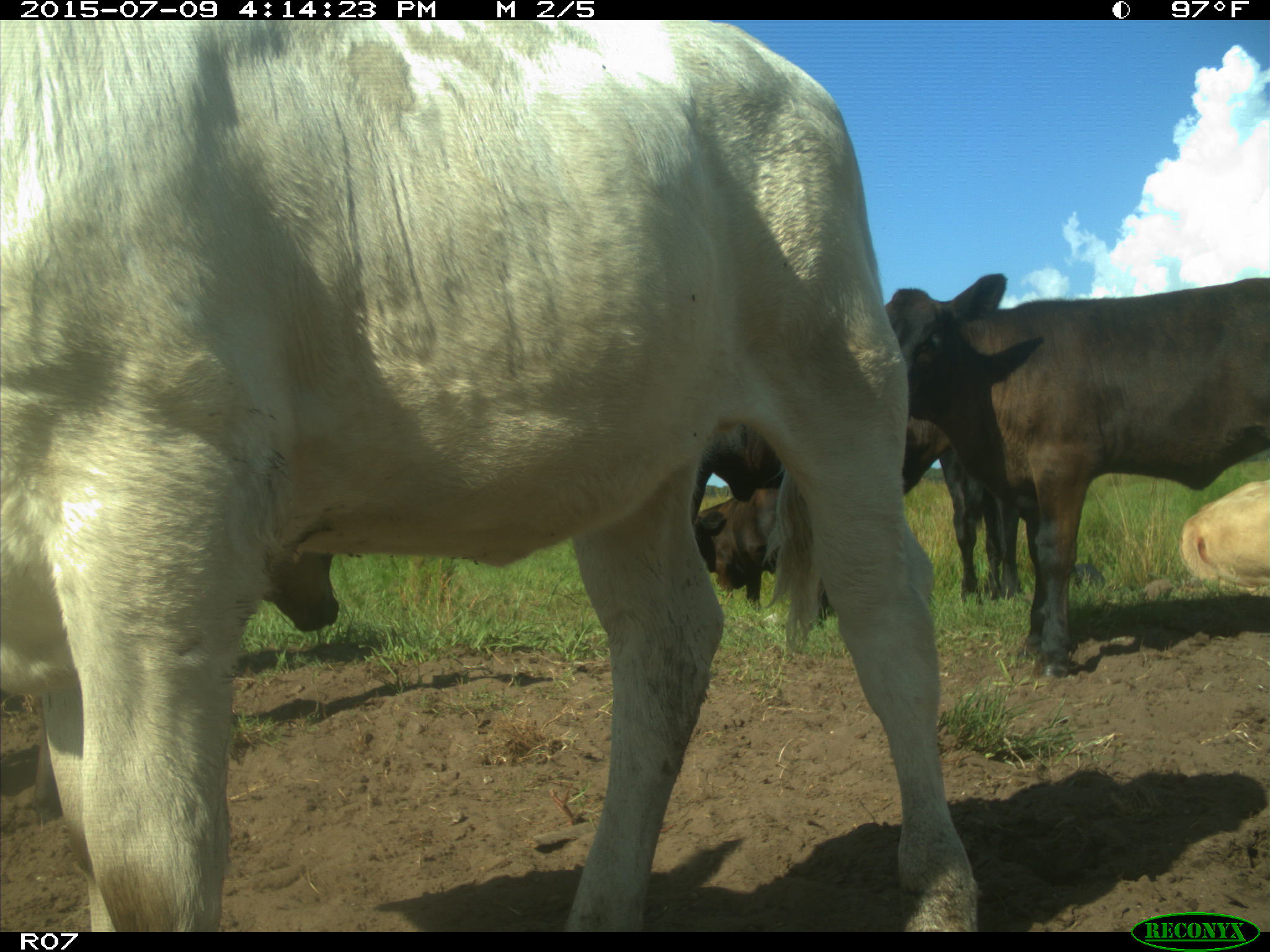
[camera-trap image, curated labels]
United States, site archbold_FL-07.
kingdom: Animalia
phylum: Chordata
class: Mammalia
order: Artiodactyla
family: Bovidae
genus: Bos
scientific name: Bos taurus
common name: domestic cow